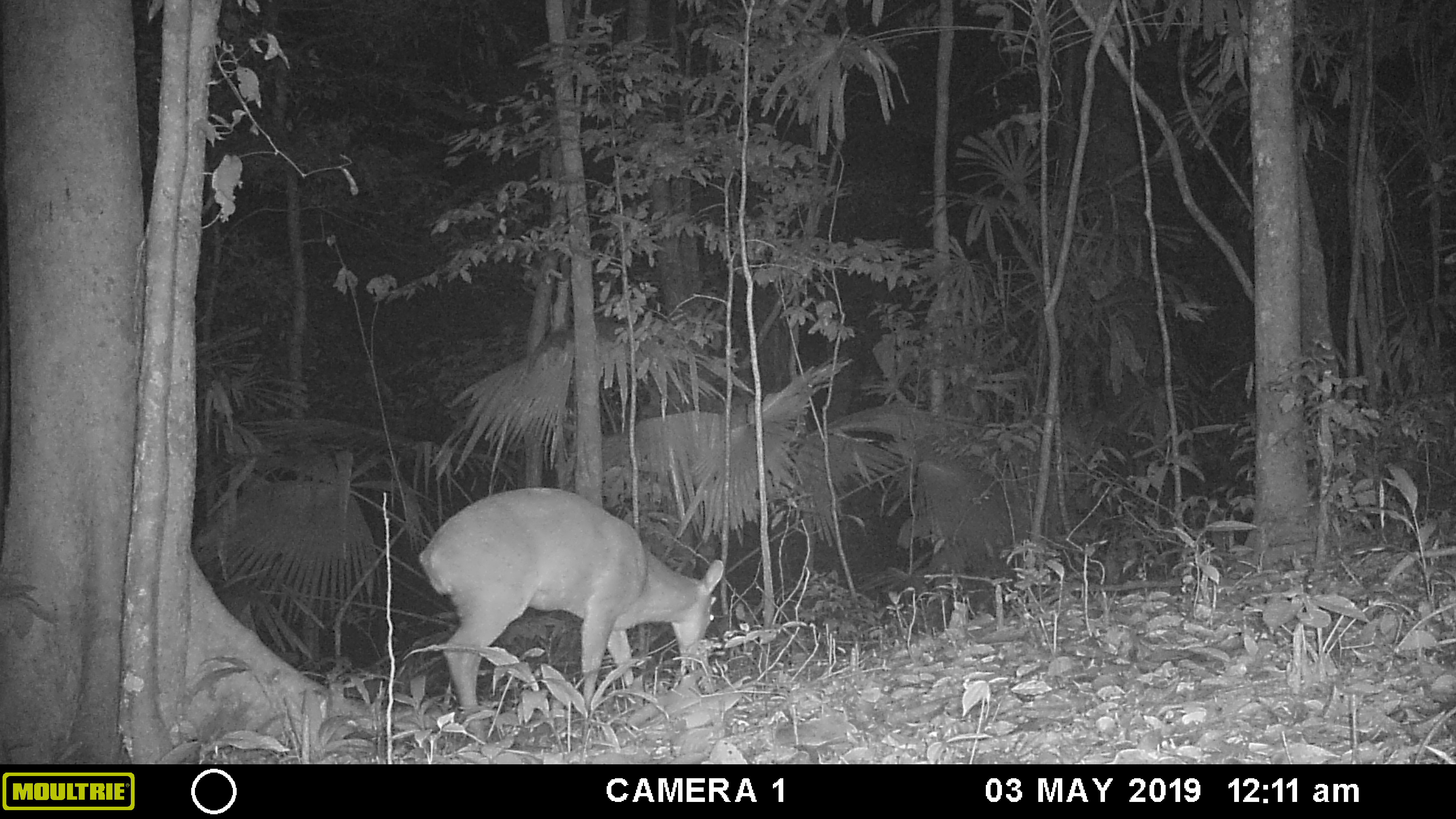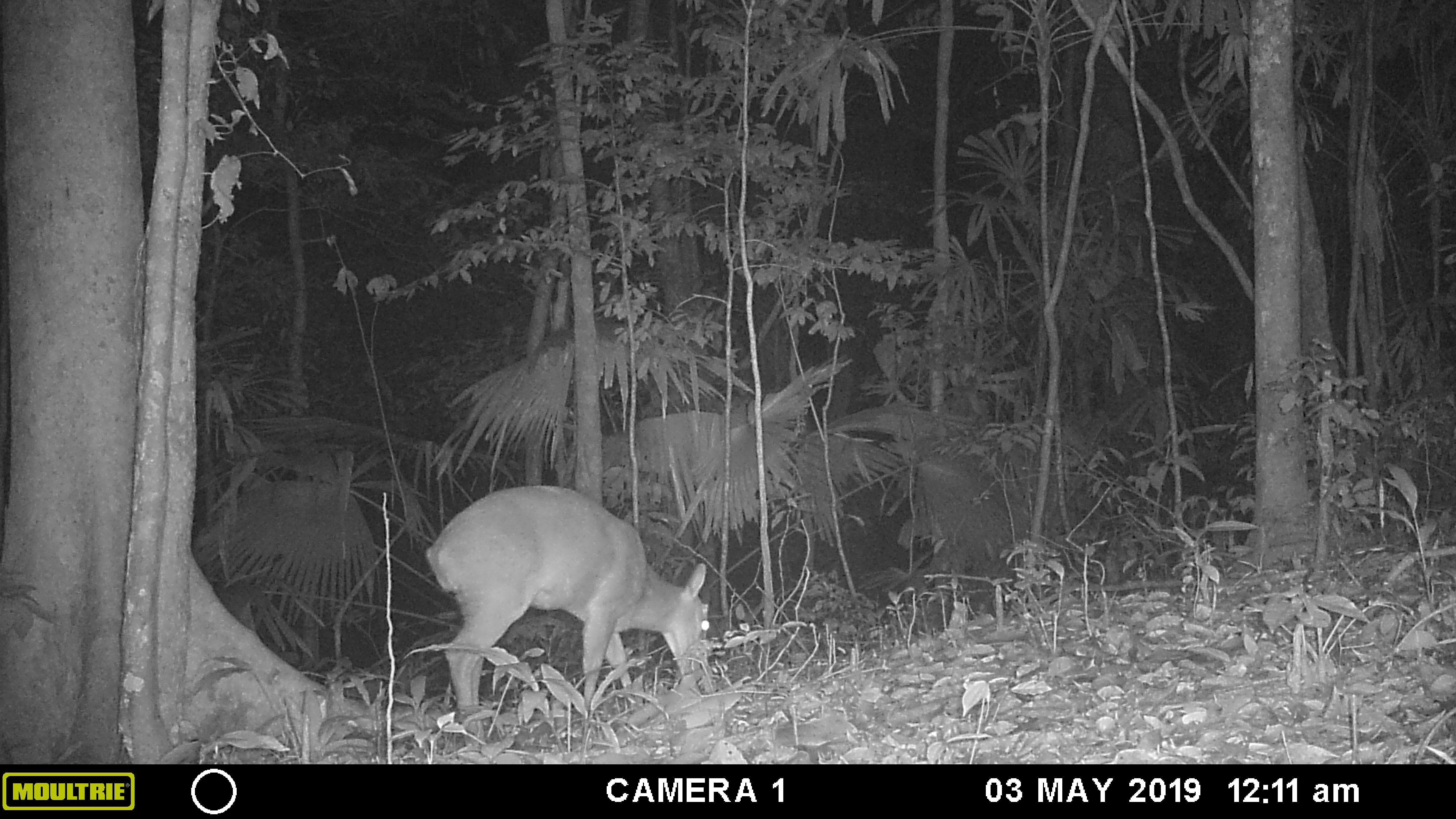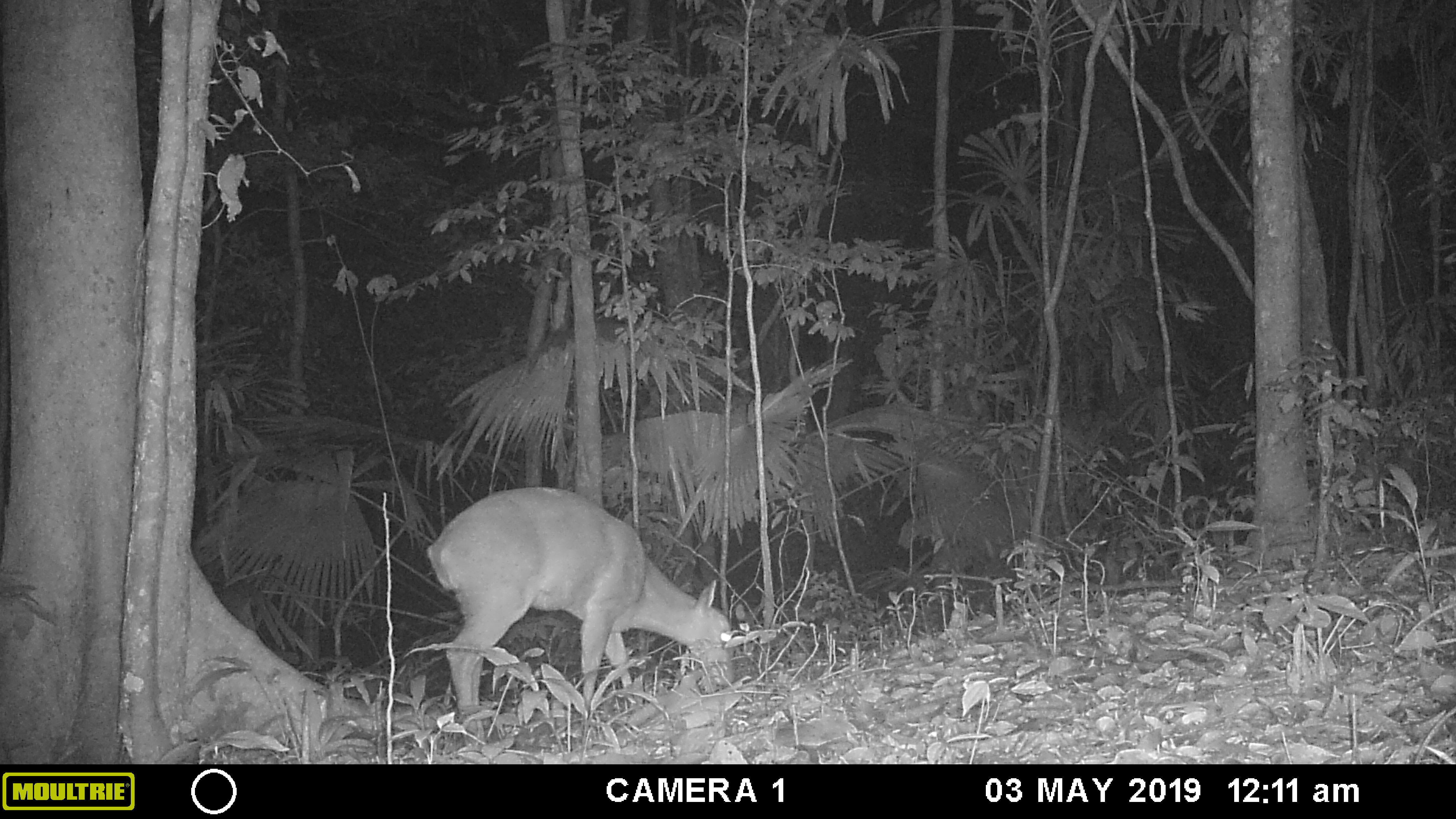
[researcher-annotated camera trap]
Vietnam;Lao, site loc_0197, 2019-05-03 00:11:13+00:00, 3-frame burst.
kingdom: Animalia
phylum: Chordata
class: Mammalia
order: Artiodactyla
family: Cervidae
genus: Muntiacus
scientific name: Muntiacus vuquangensis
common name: large-antlered muntjac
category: large antlered muntjac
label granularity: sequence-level